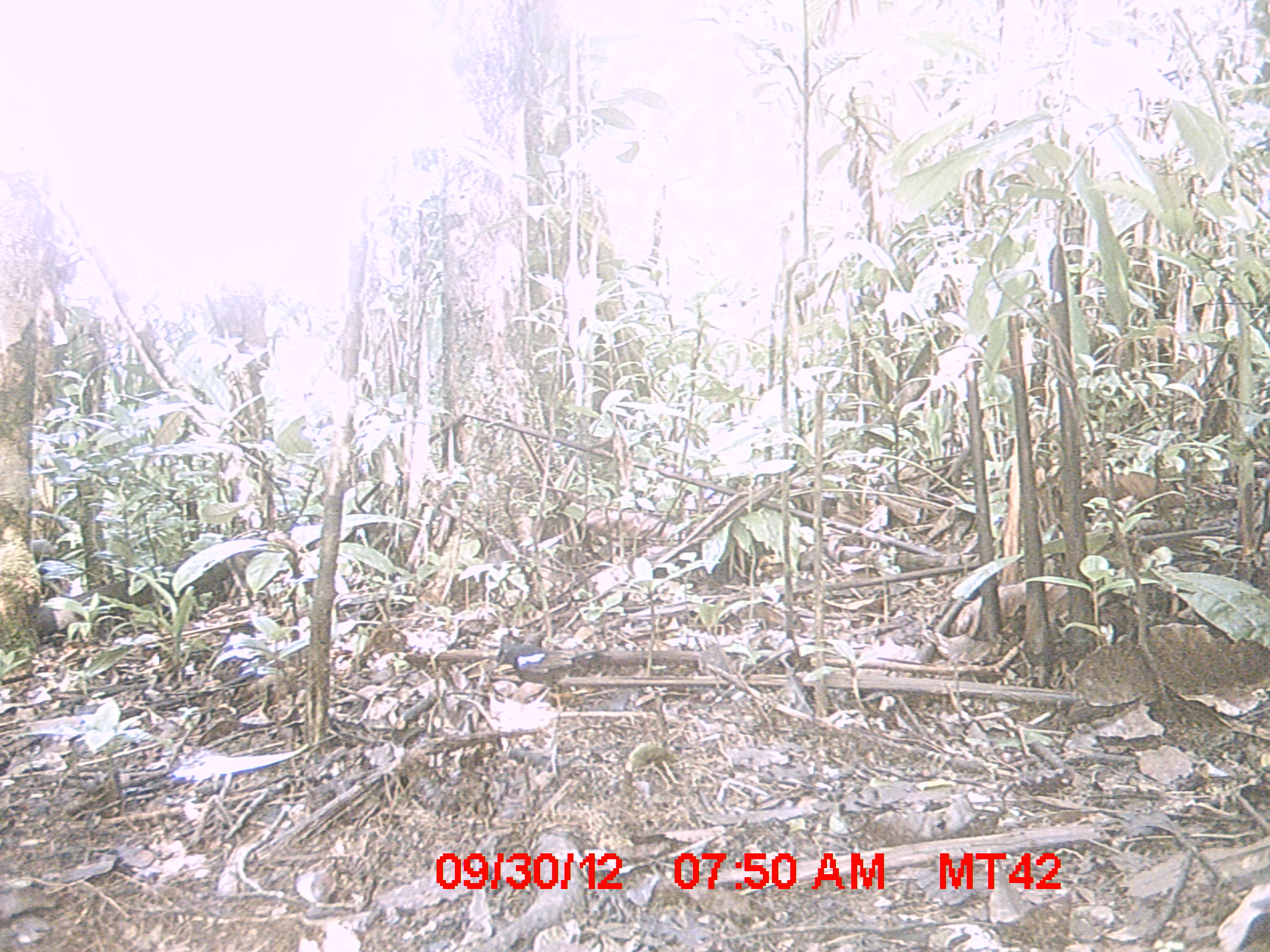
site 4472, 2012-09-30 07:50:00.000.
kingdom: Animalia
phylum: Chordata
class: Aves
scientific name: Aves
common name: bird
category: unknown bird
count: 1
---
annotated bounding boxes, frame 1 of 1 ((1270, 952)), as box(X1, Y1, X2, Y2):
unknown bird: box(491, 644, 609, 713)